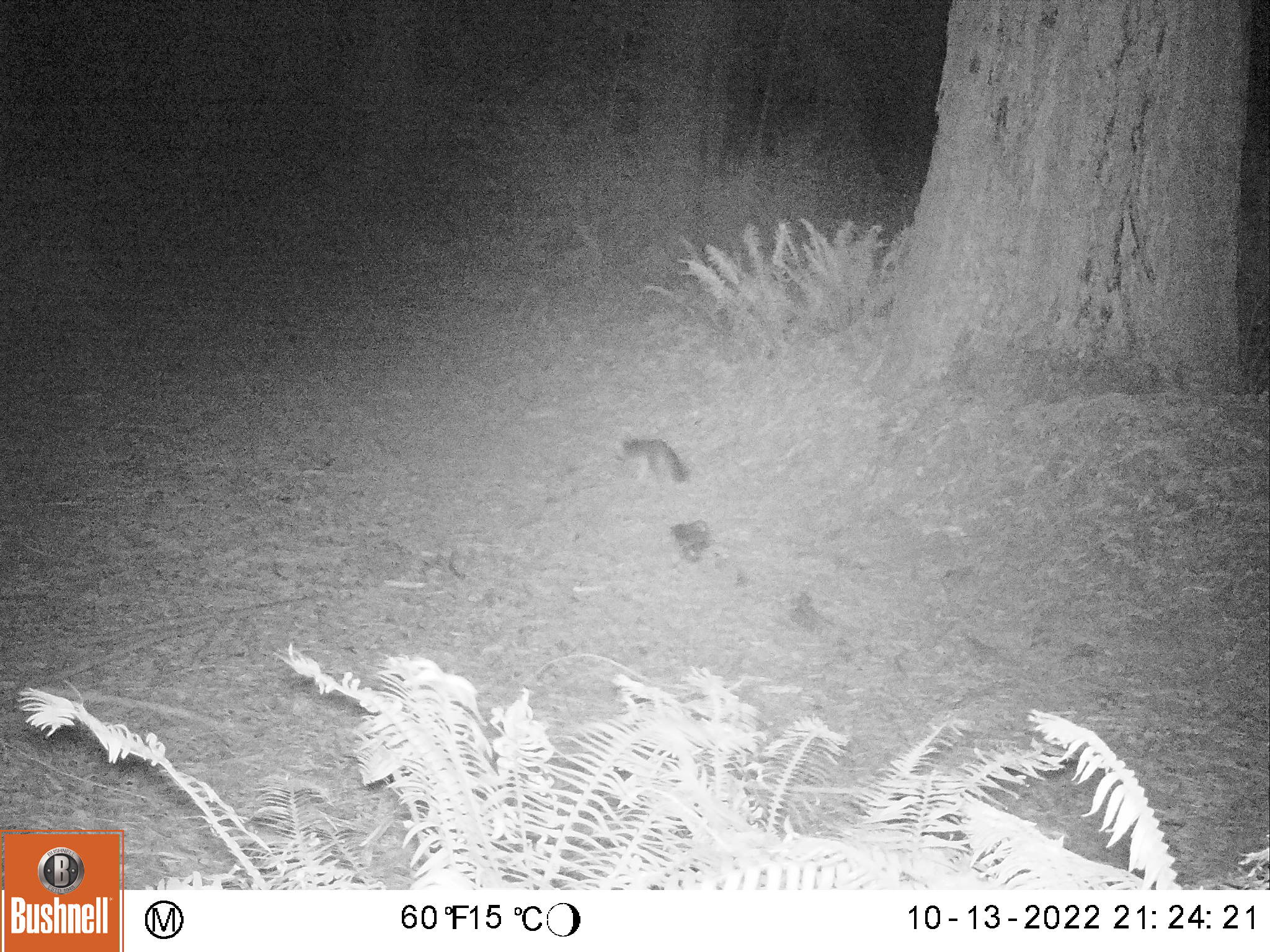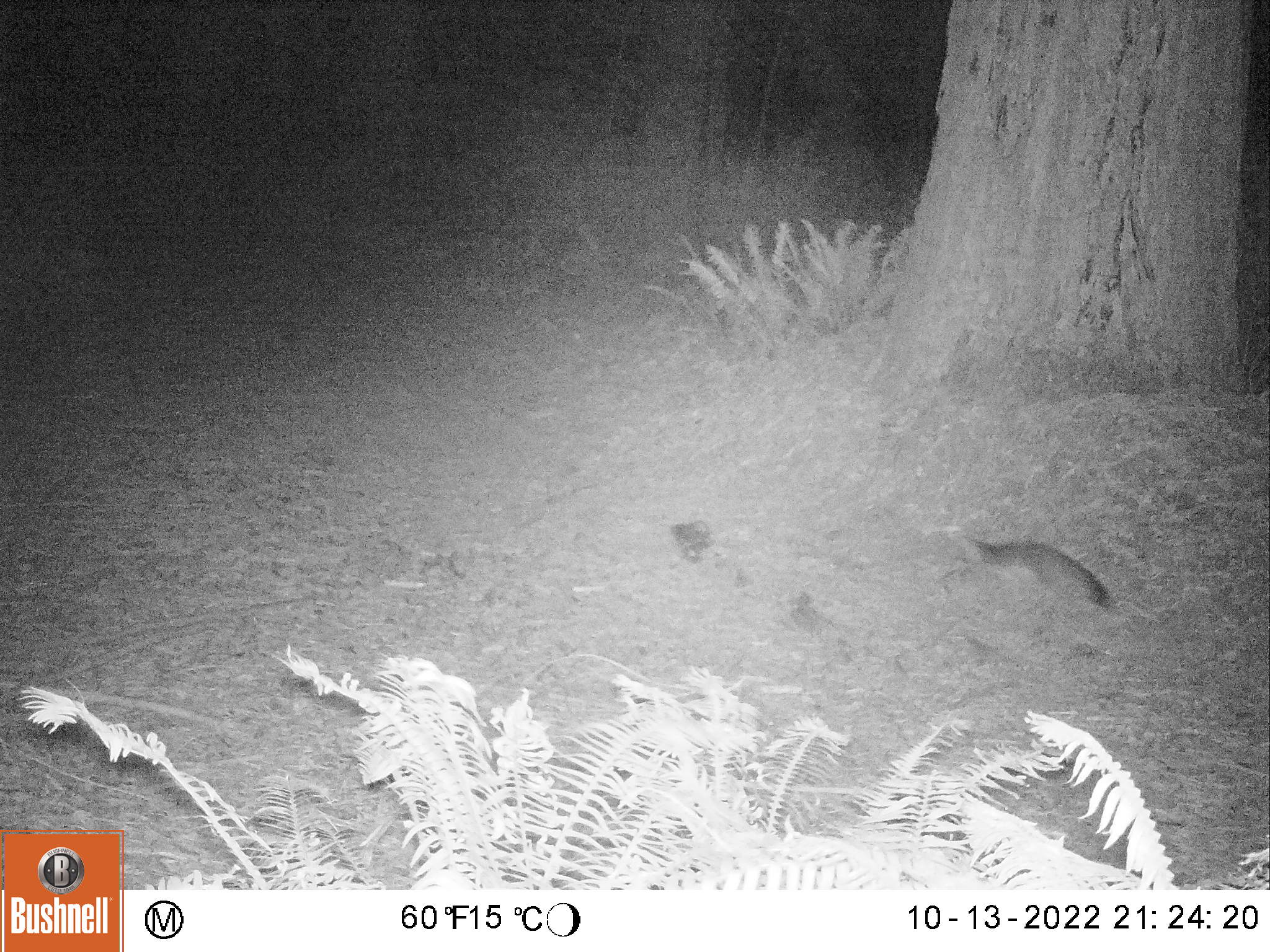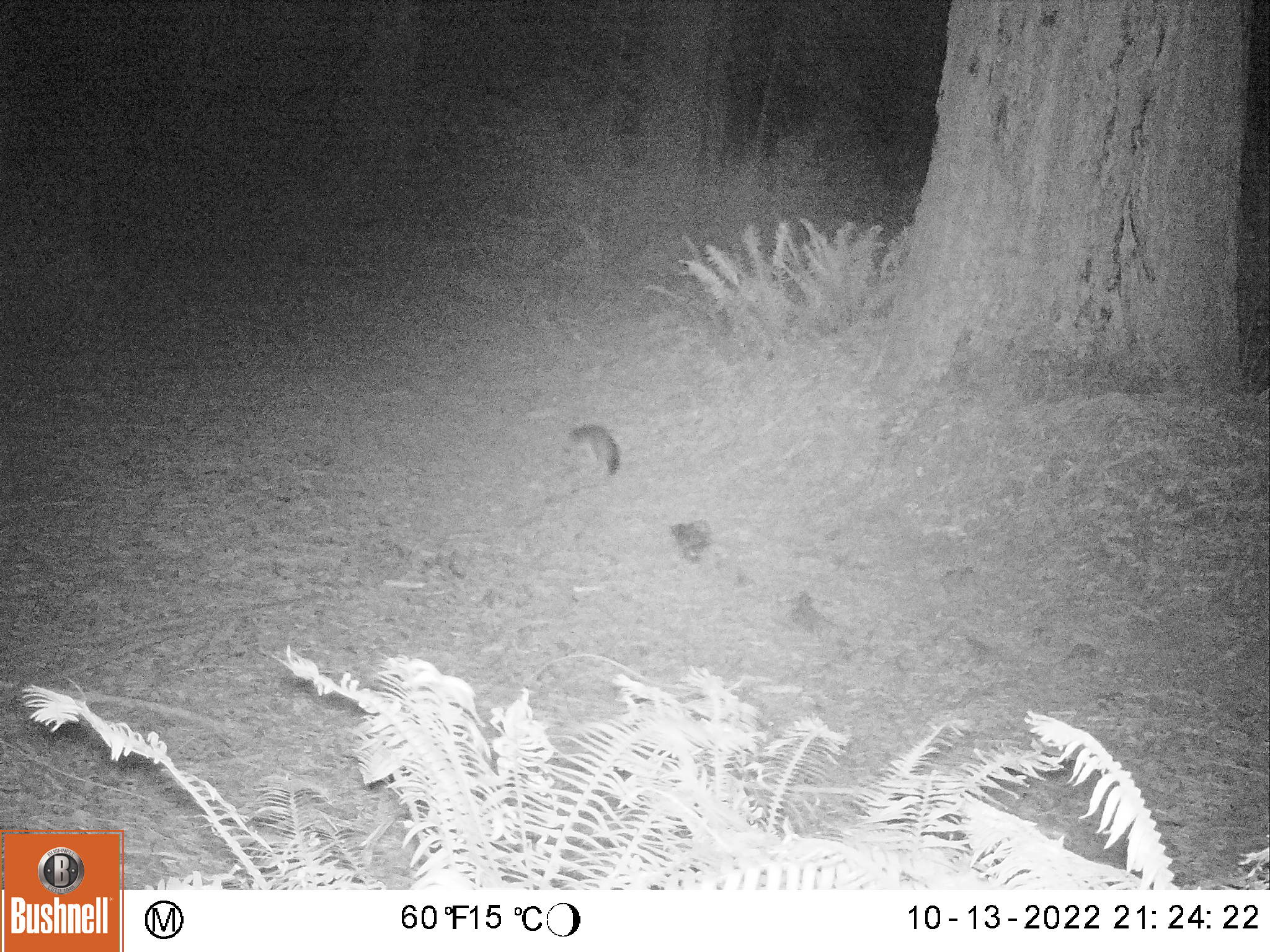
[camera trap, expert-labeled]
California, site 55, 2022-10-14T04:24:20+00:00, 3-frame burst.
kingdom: Animalia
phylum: Chordata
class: Mammalia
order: Carnivora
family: Canidae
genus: Urocyon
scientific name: Urocyon cinereoargenteus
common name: gray fox